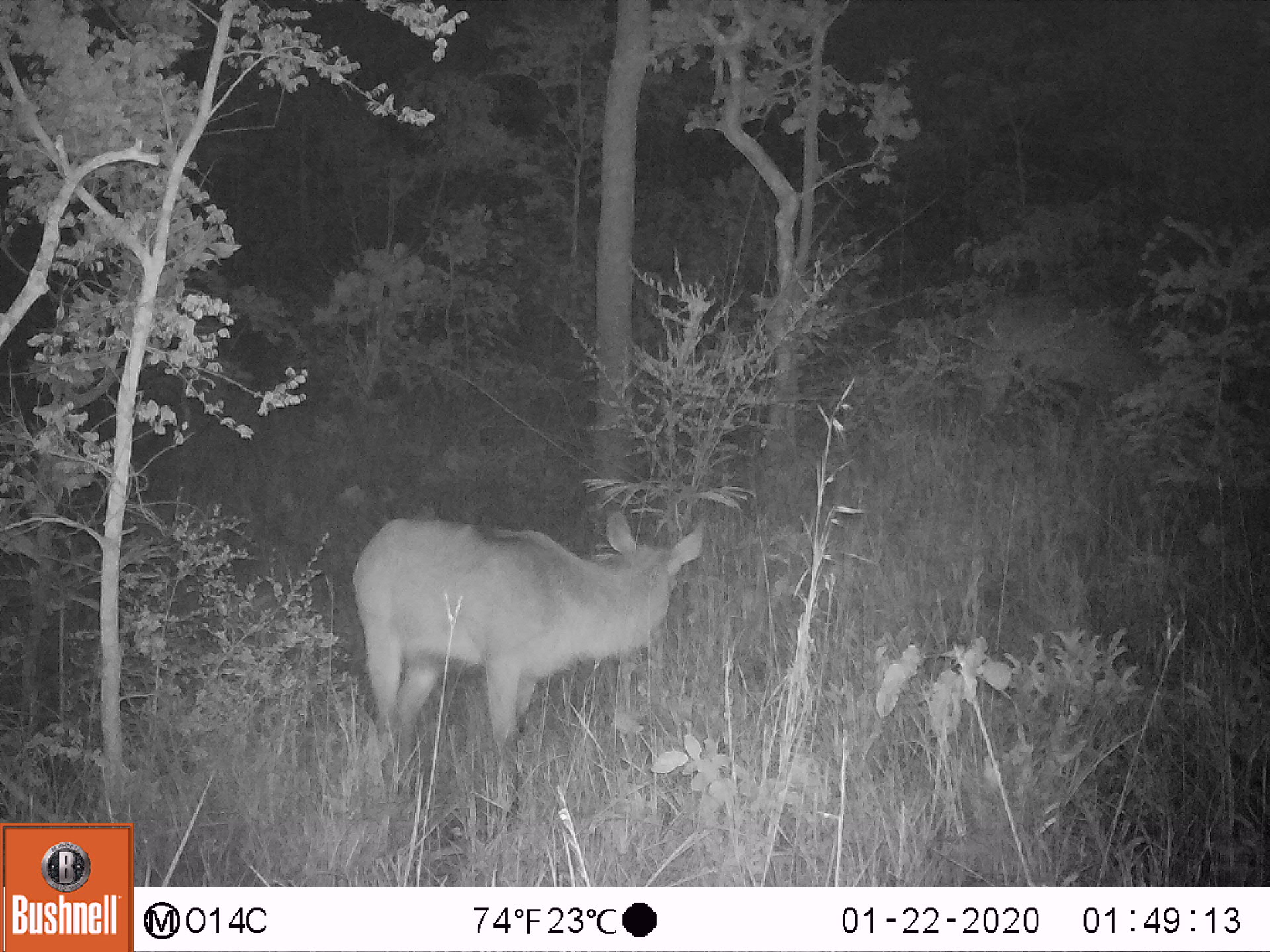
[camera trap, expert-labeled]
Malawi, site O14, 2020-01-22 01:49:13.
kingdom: Animalia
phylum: Chordata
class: Mammalia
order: Artiodactyla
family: Bovidae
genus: Kobus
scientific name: Kobus ellipsiprymnus ellipsiprymnus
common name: common waterbuck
Common waterbuck (Kobus ellipsiprymnus ellipsiprymnus), count 2.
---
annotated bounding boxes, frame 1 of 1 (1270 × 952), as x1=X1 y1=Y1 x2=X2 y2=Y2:
common waterbuck: x1=342 y1=510 x2=712 y2=755; x1=964 y1=291 x2=1170 y2=429